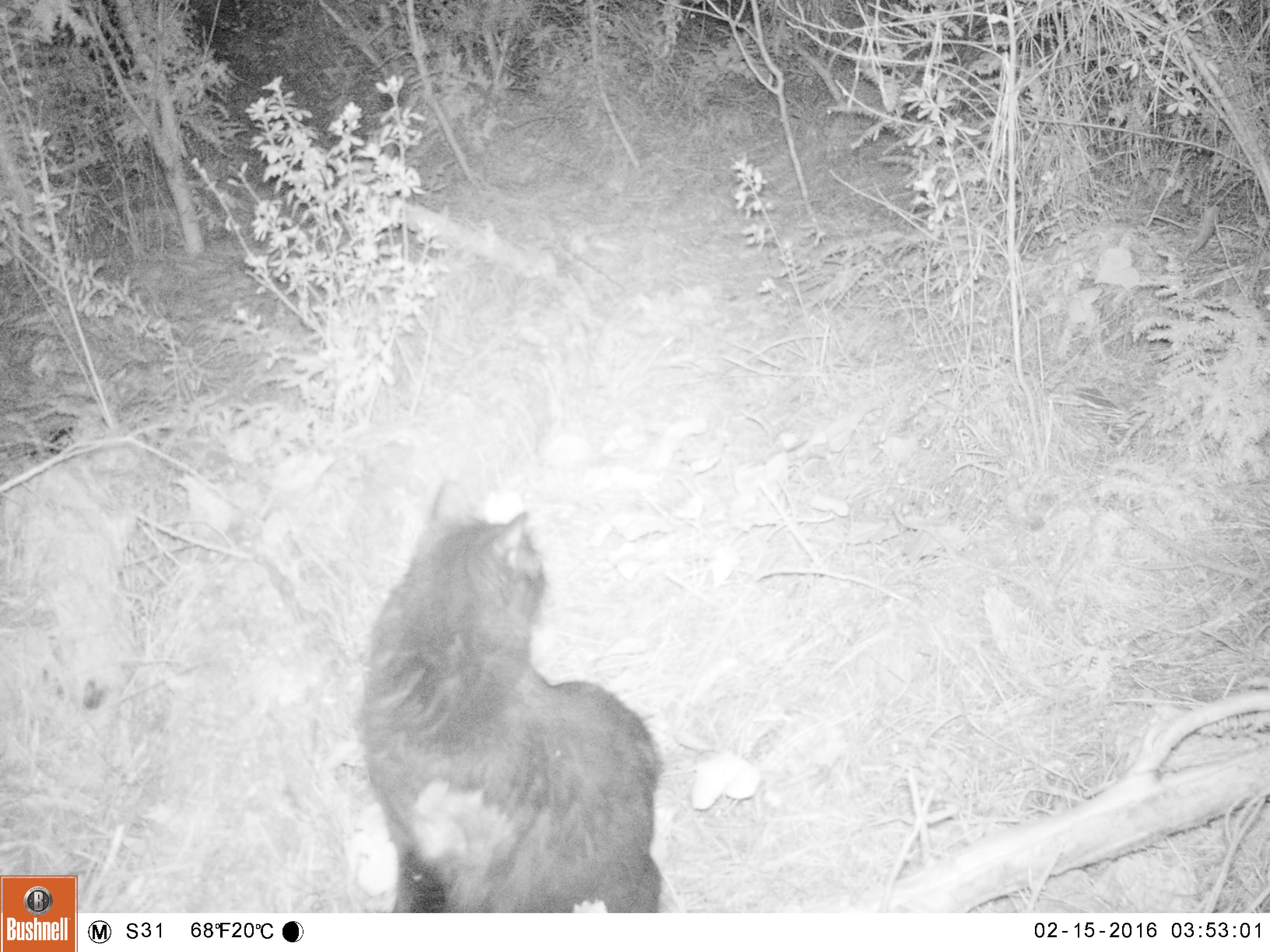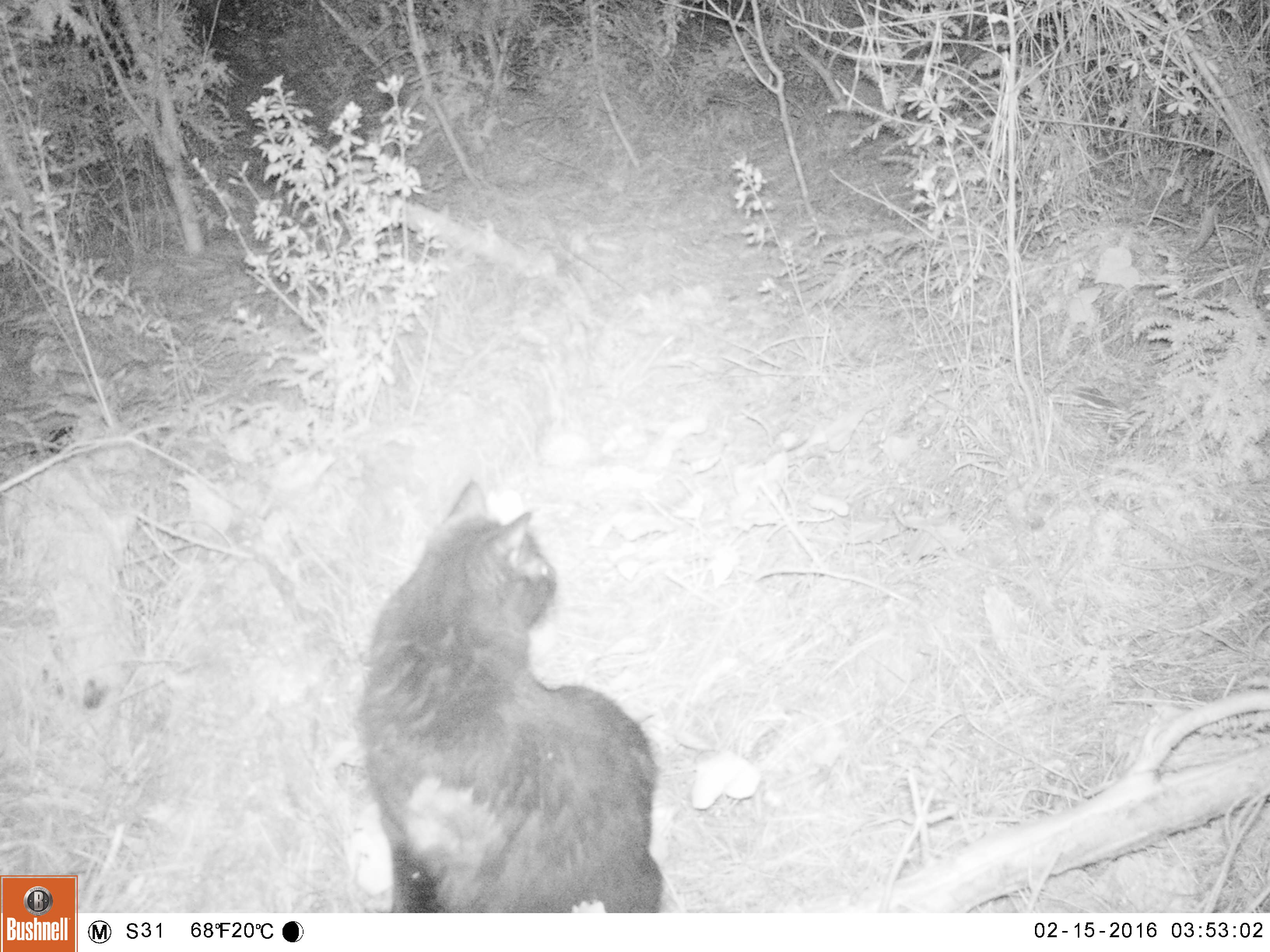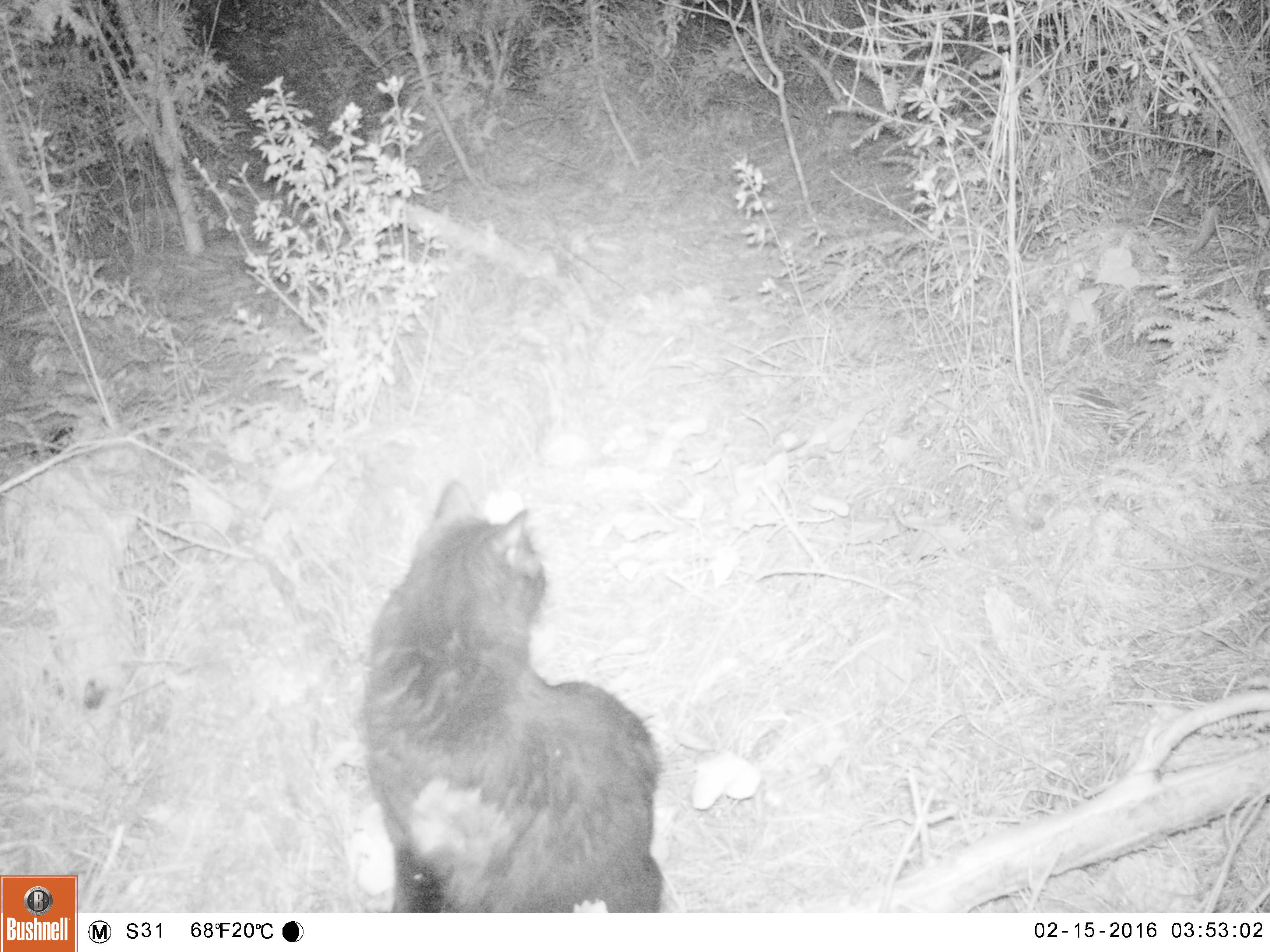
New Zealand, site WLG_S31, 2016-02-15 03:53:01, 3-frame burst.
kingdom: Animalia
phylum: Chordata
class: Mammalia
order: Carnivora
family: Felidae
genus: Felis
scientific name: Felis catus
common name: domestic cat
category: cat